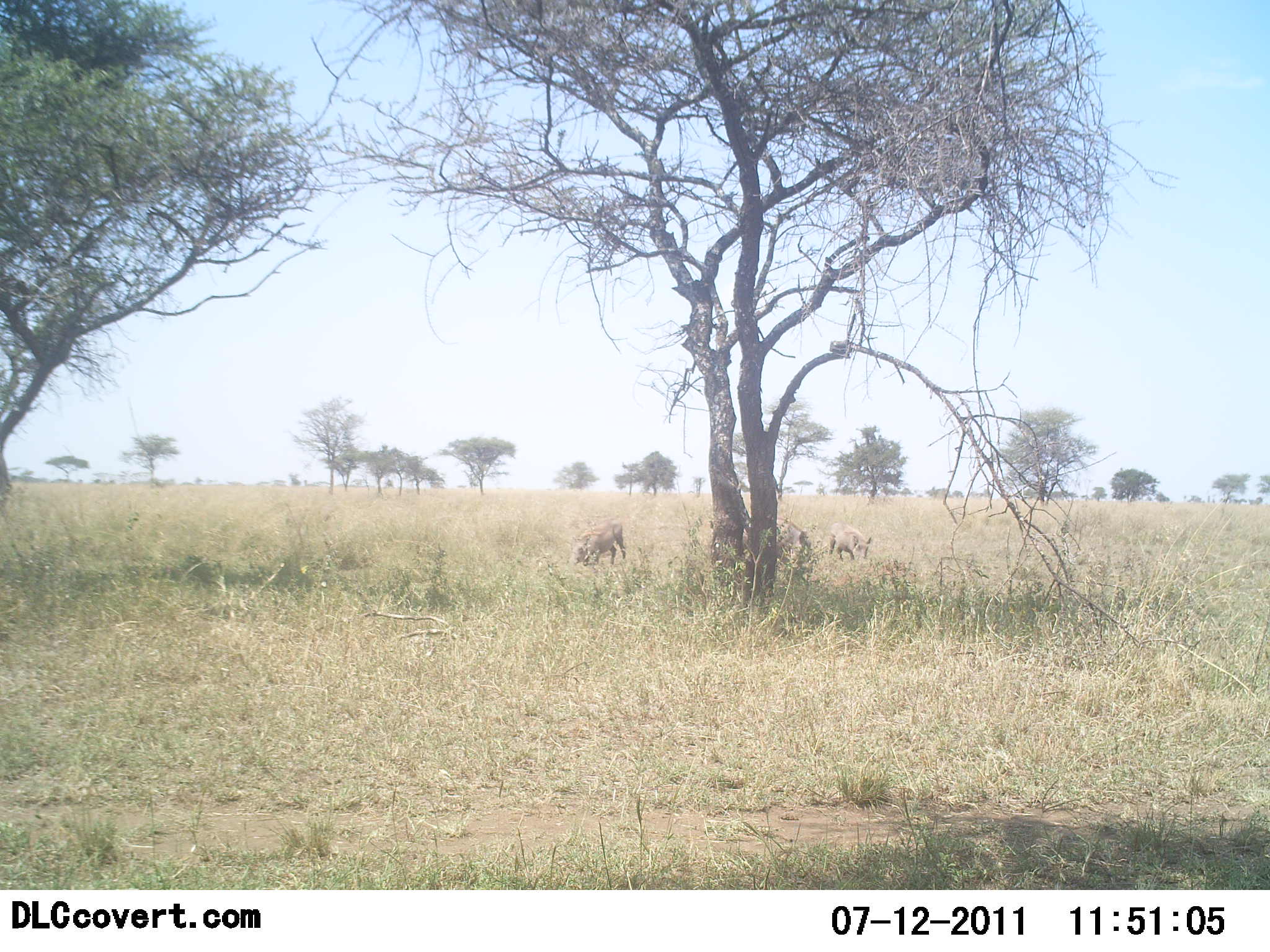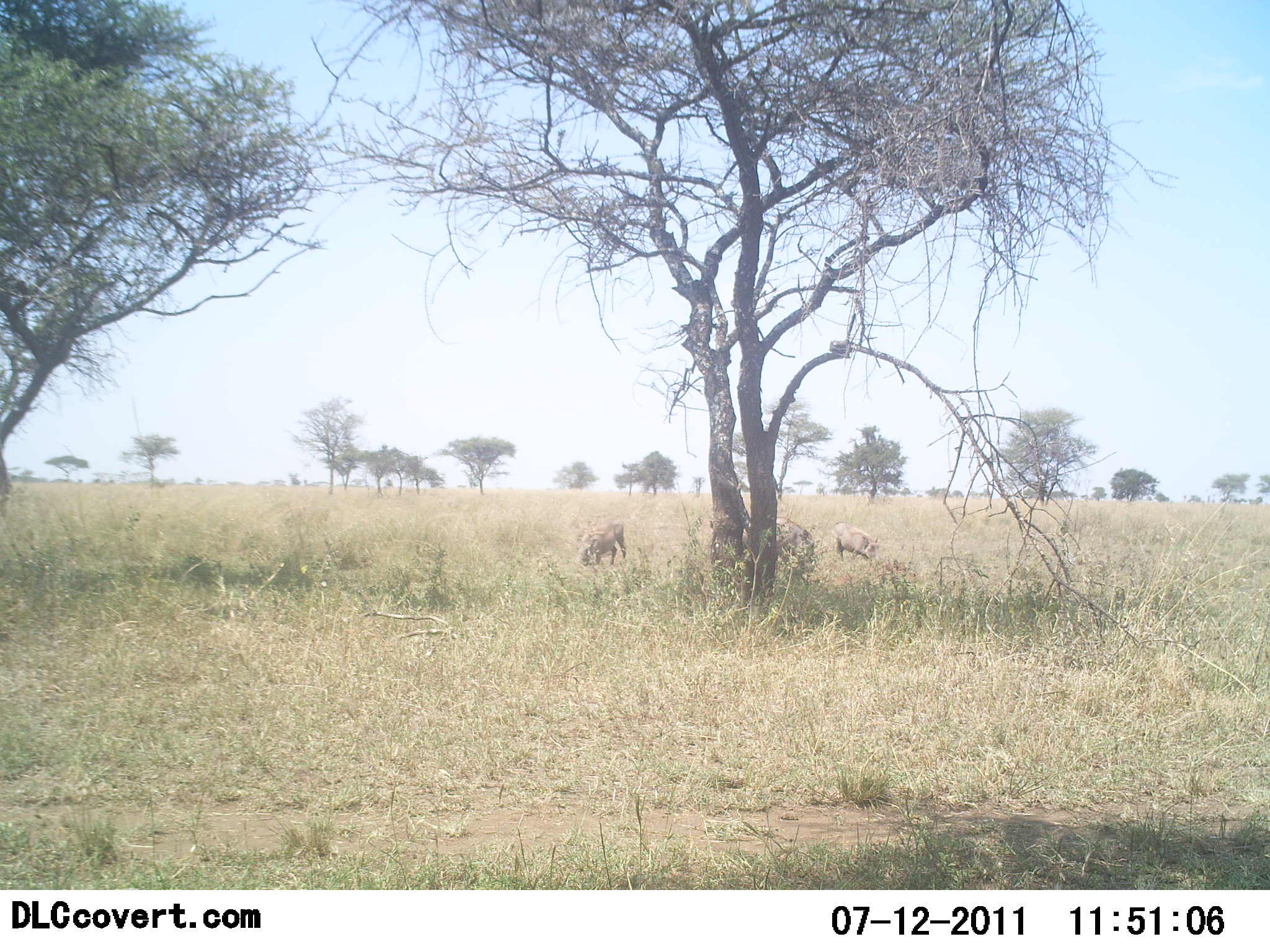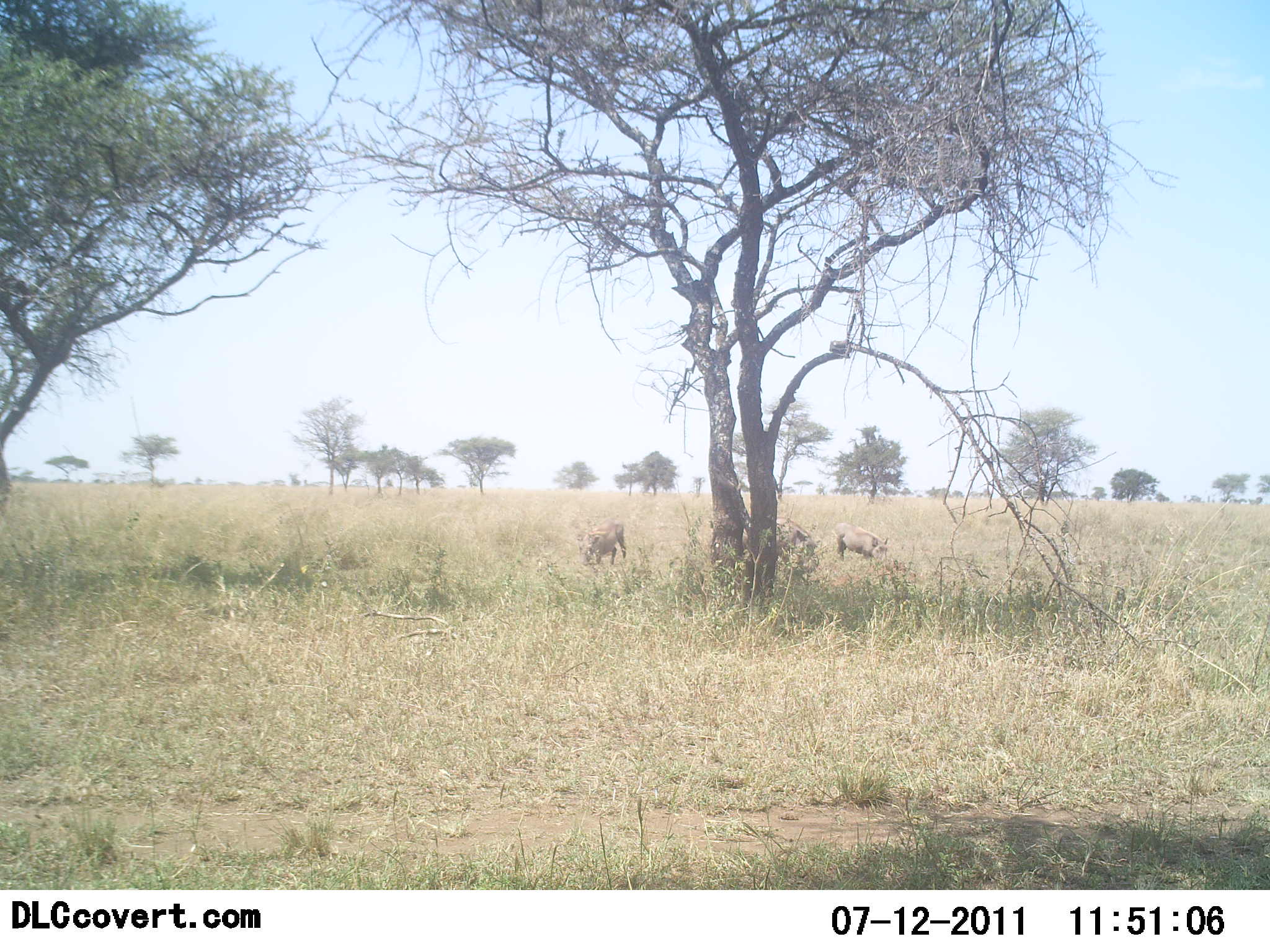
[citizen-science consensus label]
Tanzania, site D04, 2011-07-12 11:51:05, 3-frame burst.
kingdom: Animalia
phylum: Chordata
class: Mammalia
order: Artiodactyla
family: Suidae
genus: Phacochoerus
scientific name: Phacochoerus africanus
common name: warthog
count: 3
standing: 18%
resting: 0%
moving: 27%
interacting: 0%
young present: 0%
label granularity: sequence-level